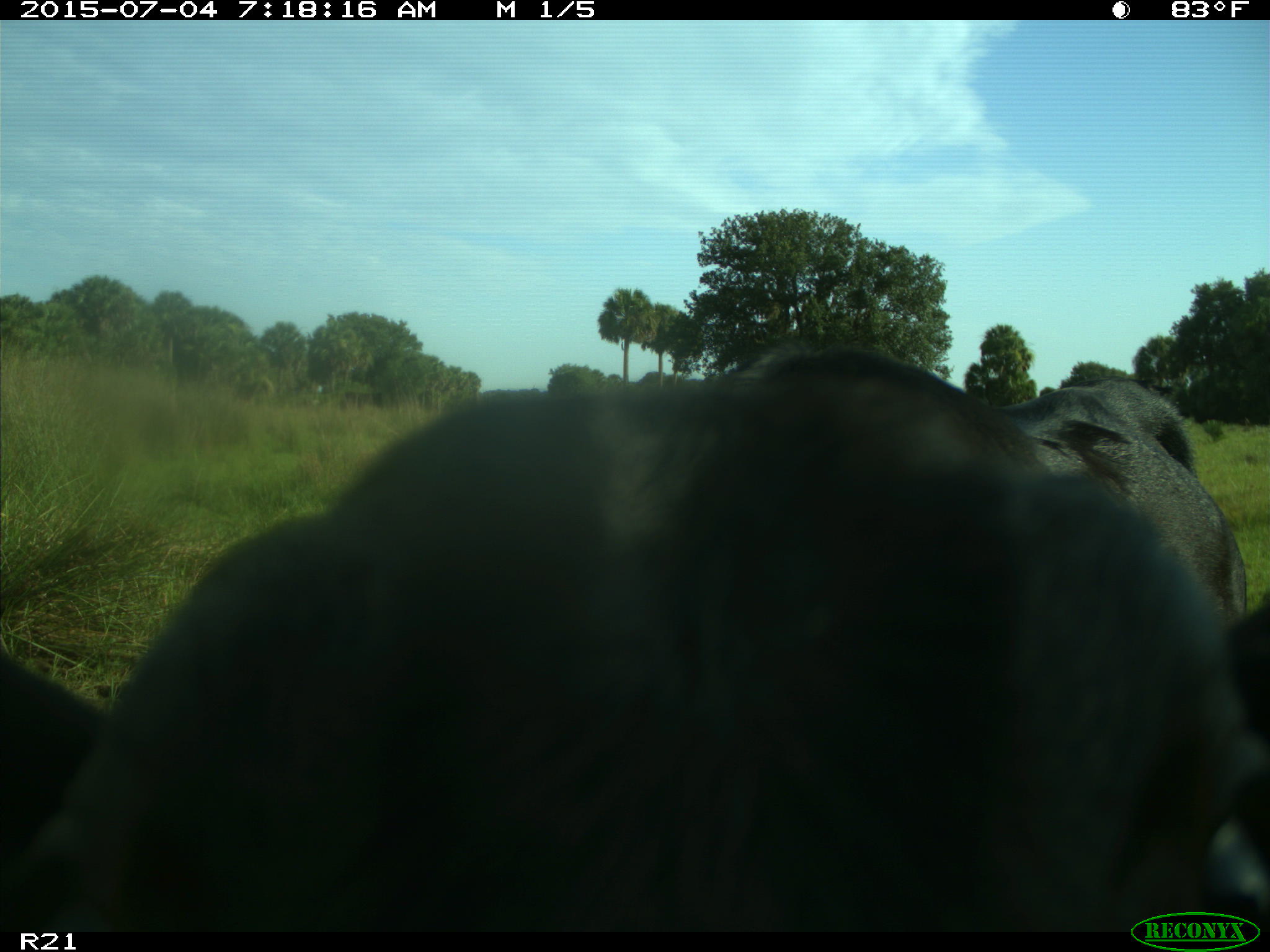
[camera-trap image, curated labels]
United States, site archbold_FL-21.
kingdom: Animalia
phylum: Chordata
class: Mammalia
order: Artiodactyla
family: Bovidae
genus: Bos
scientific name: Bos taurus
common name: domestic cow